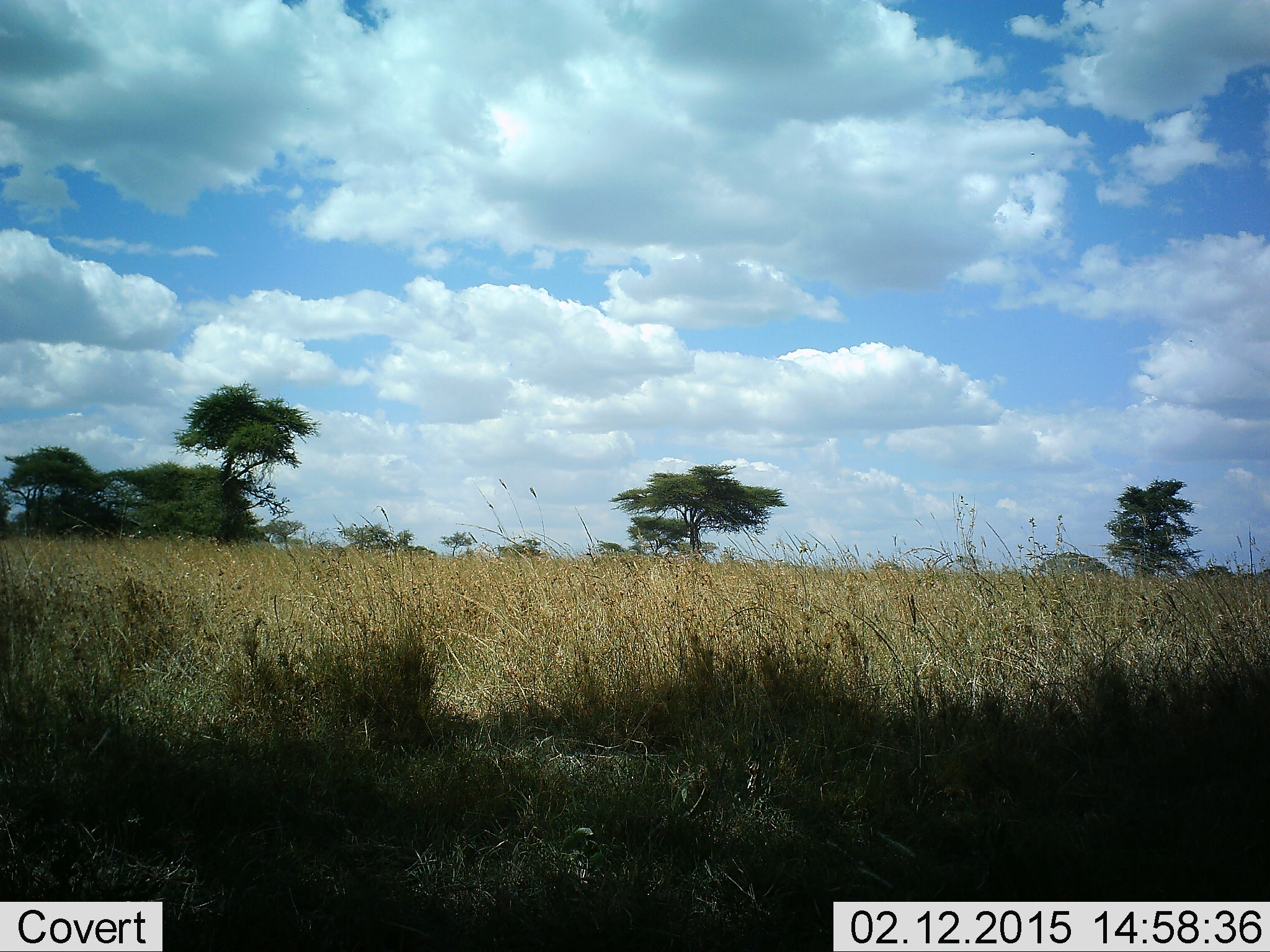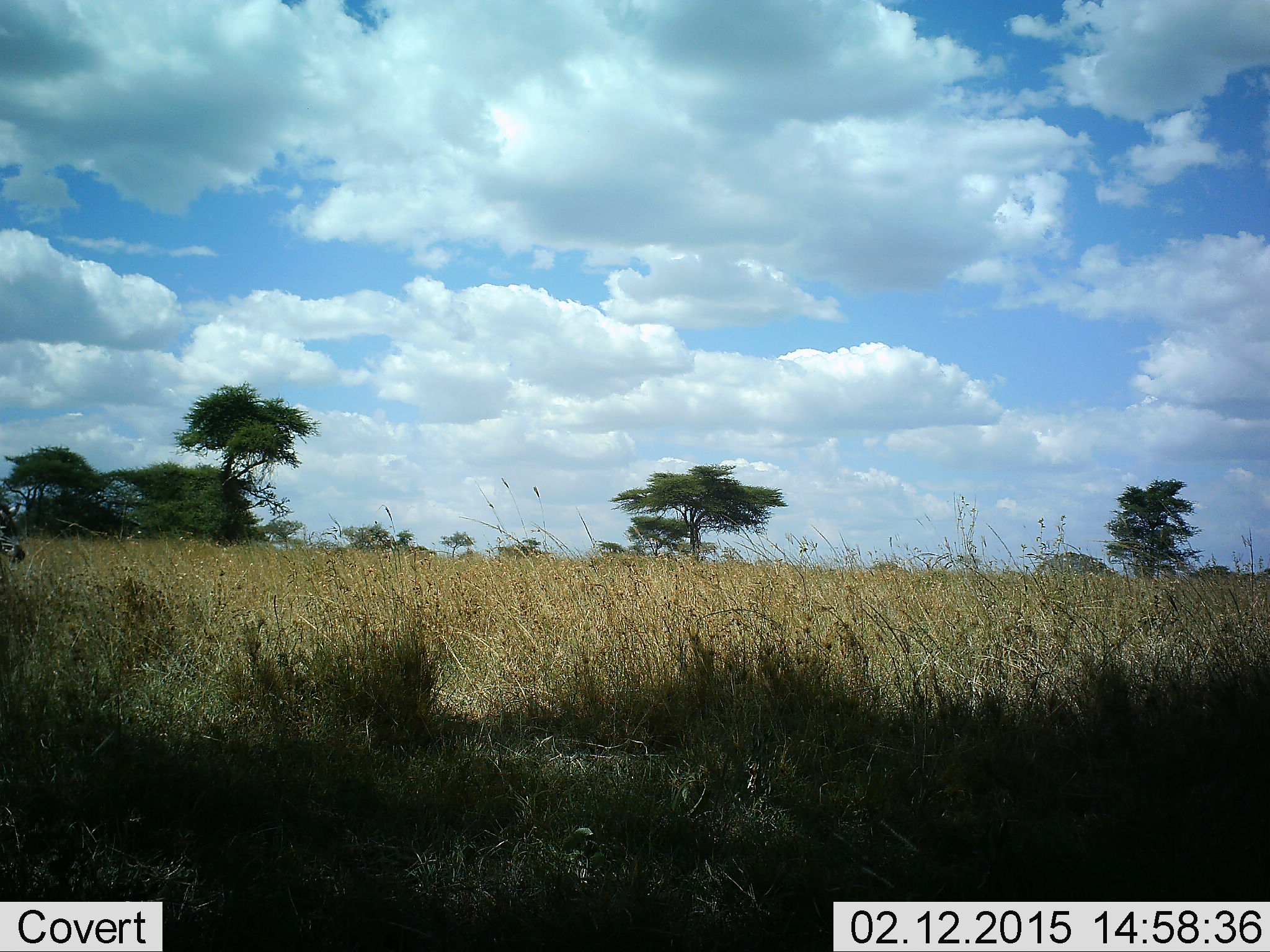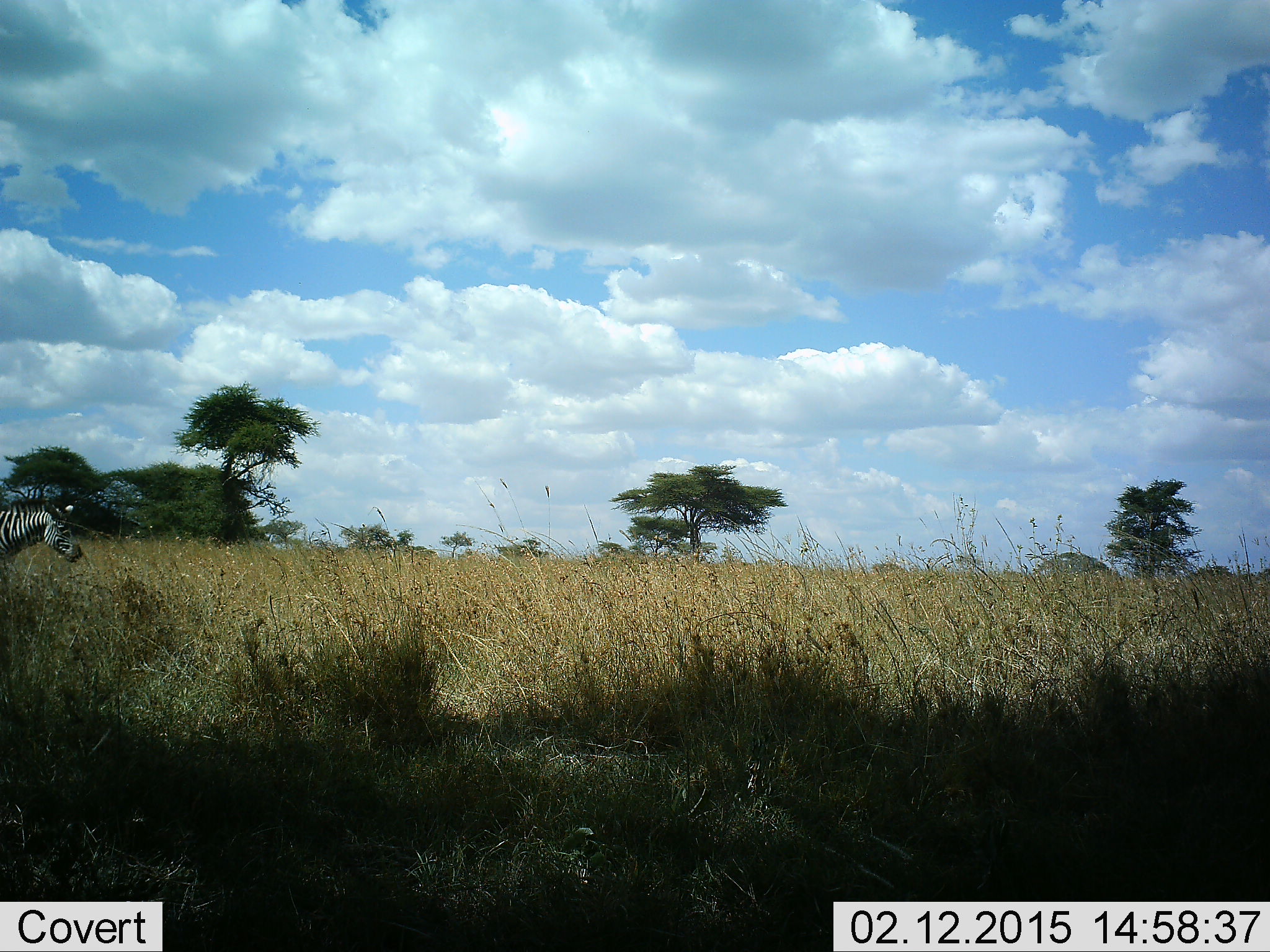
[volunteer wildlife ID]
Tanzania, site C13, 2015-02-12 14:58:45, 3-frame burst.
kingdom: Animalia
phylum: Chordata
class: Mammalia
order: Perissodactyla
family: Equidae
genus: Equus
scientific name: Equus quagga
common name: plains zebra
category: zebra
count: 1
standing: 20%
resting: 0%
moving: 100%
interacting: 0%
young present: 0%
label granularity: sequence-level